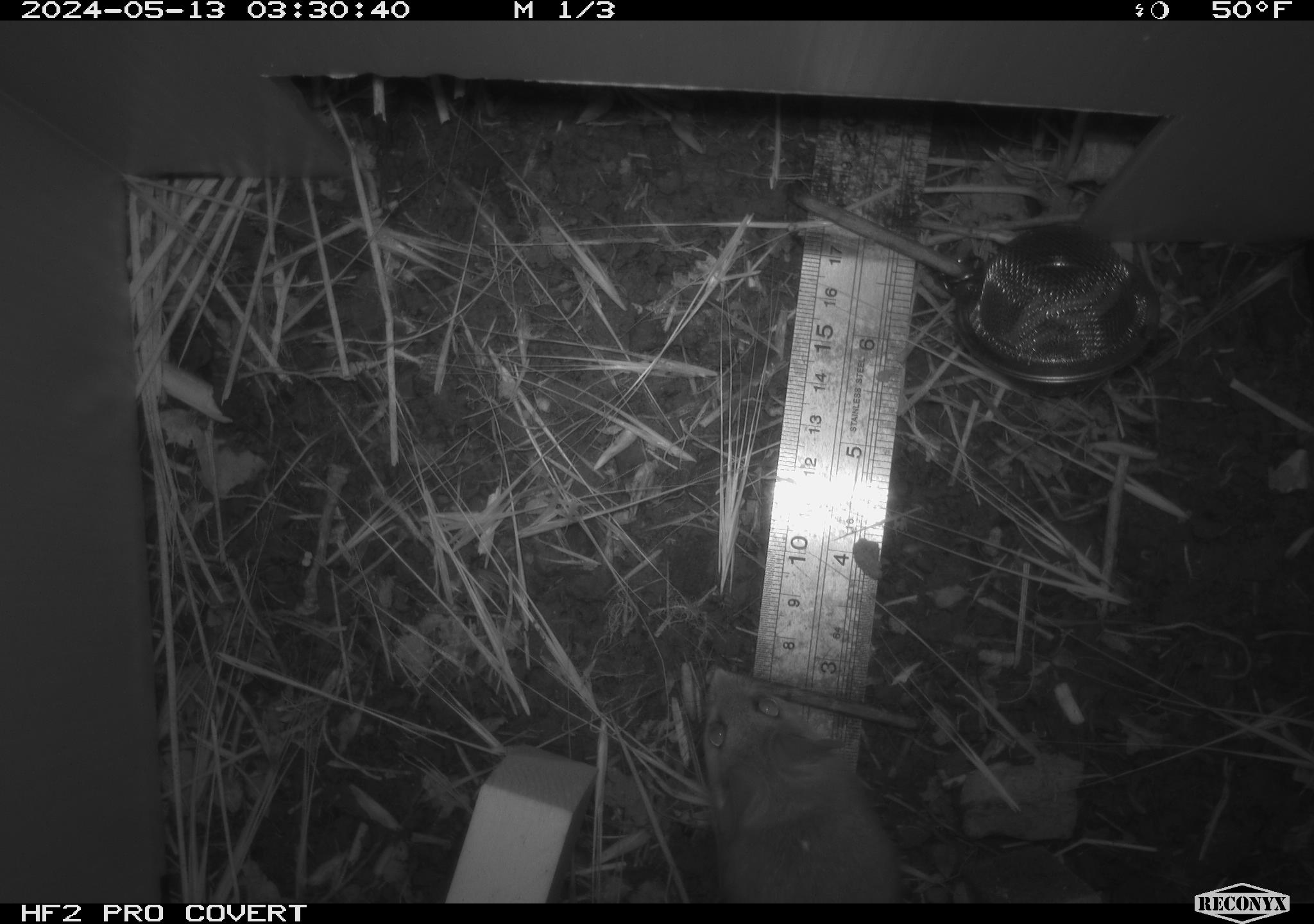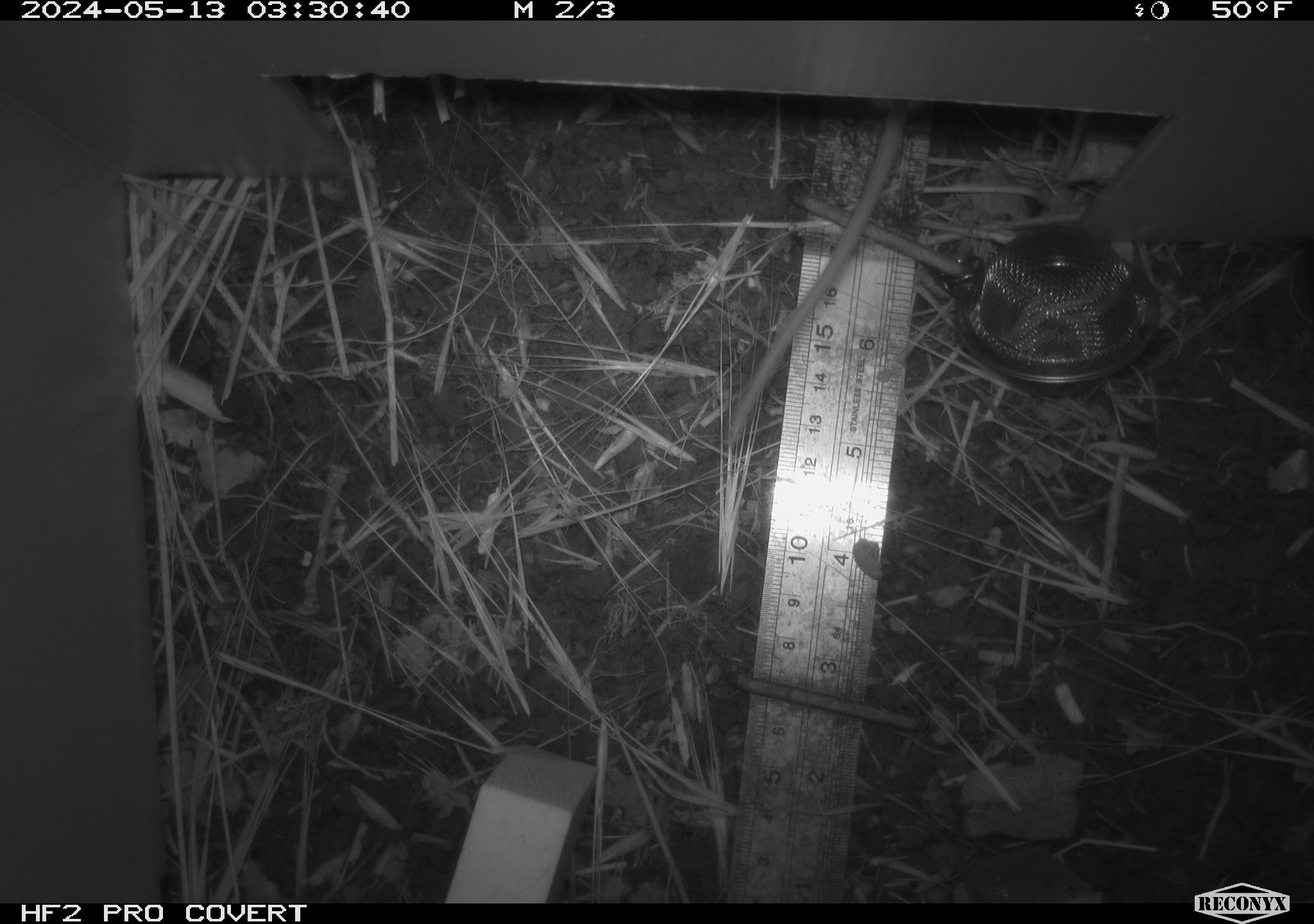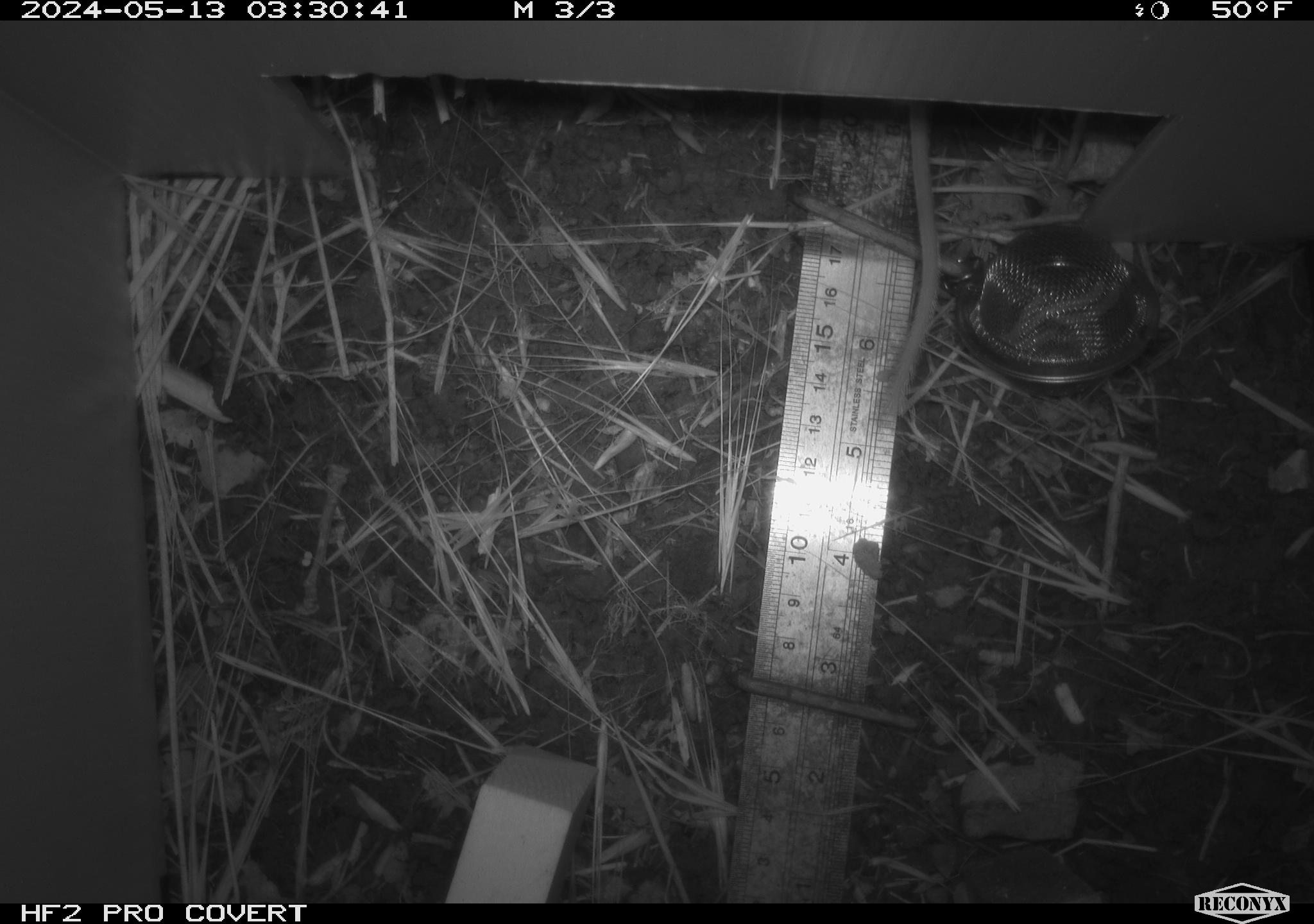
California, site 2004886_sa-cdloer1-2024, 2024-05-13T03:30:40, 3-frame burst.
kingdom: Animalia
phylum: Chordata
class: Mammalia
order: Rodentia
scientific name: Rodentia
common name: mouse species